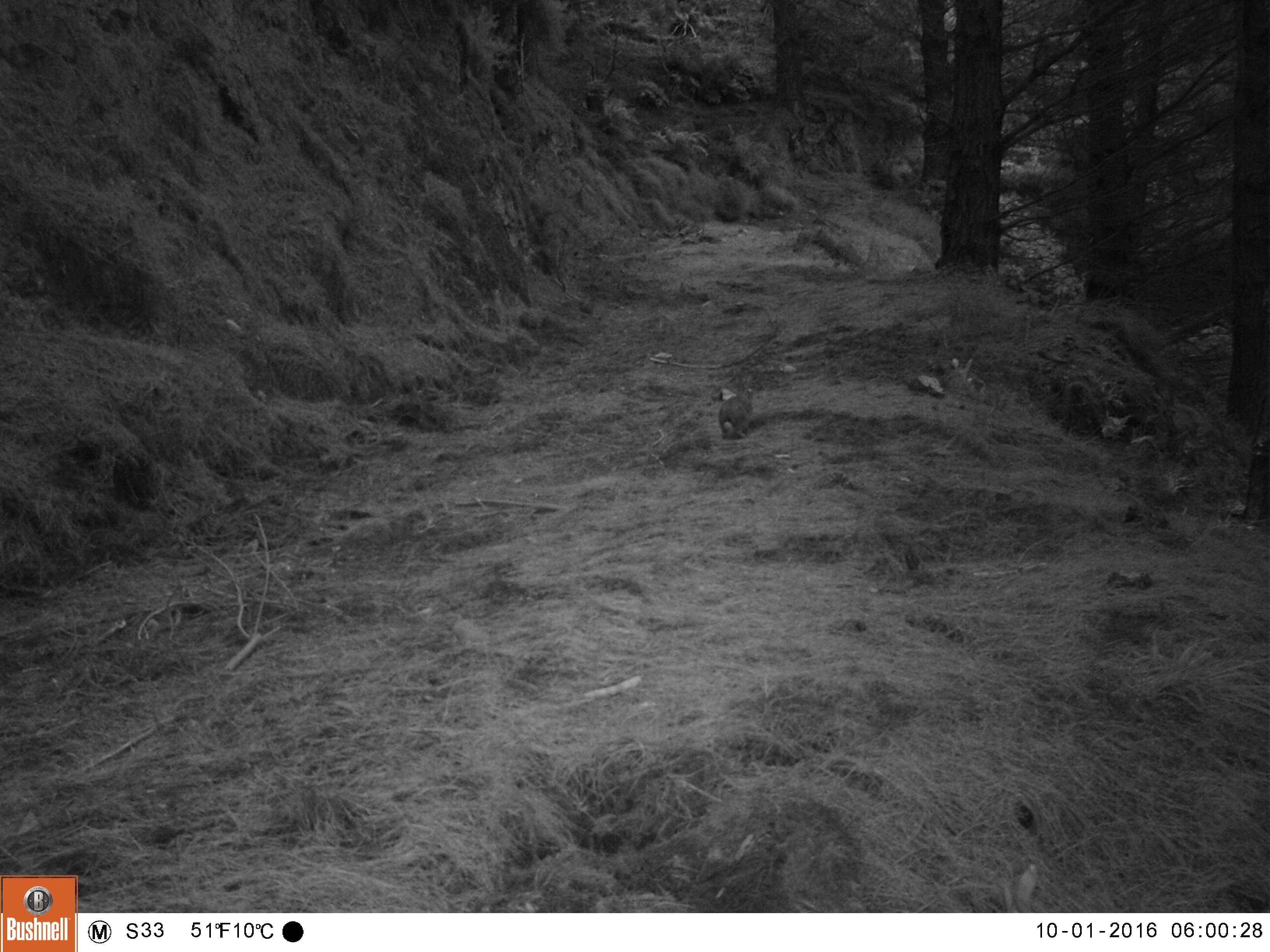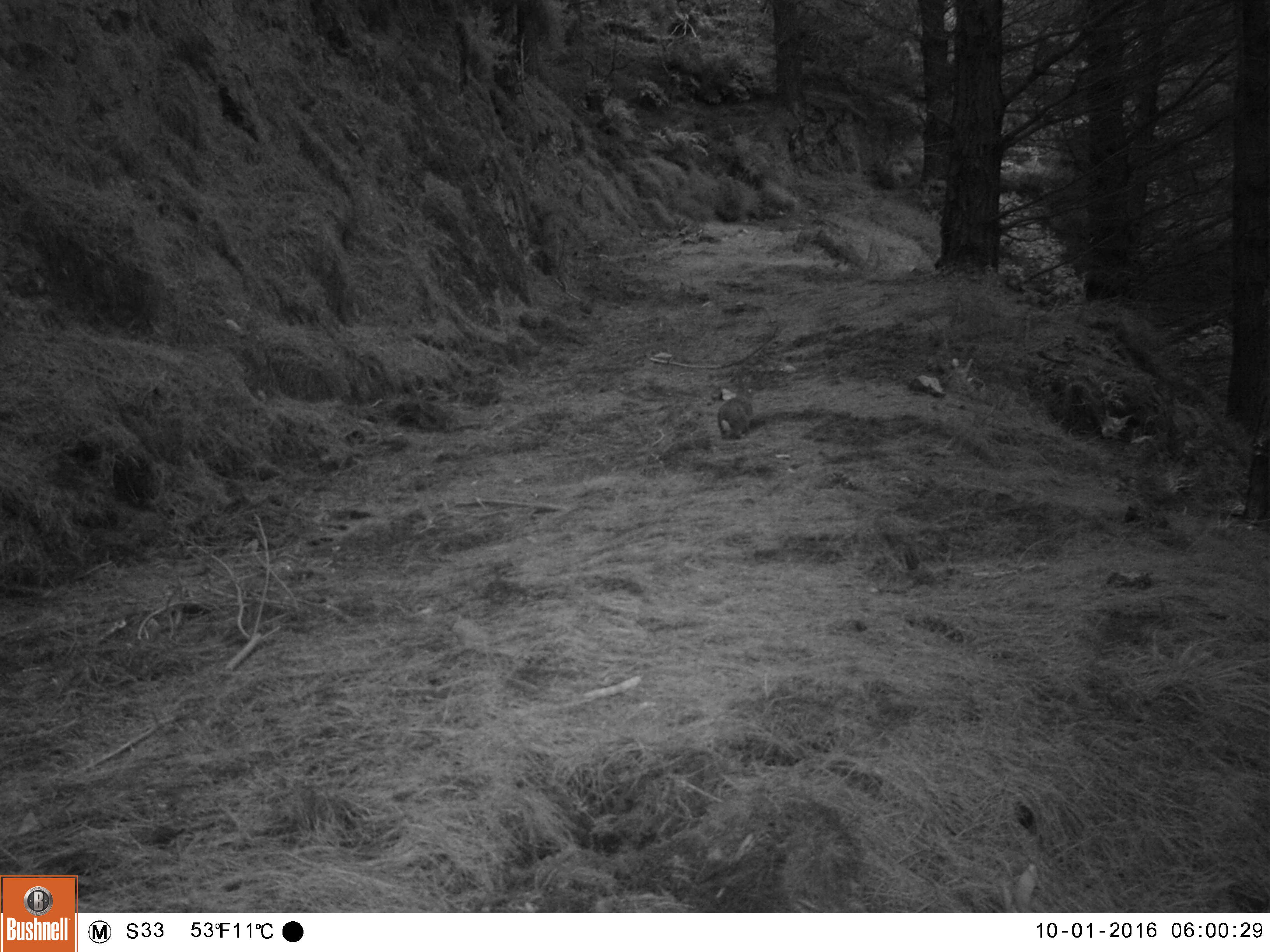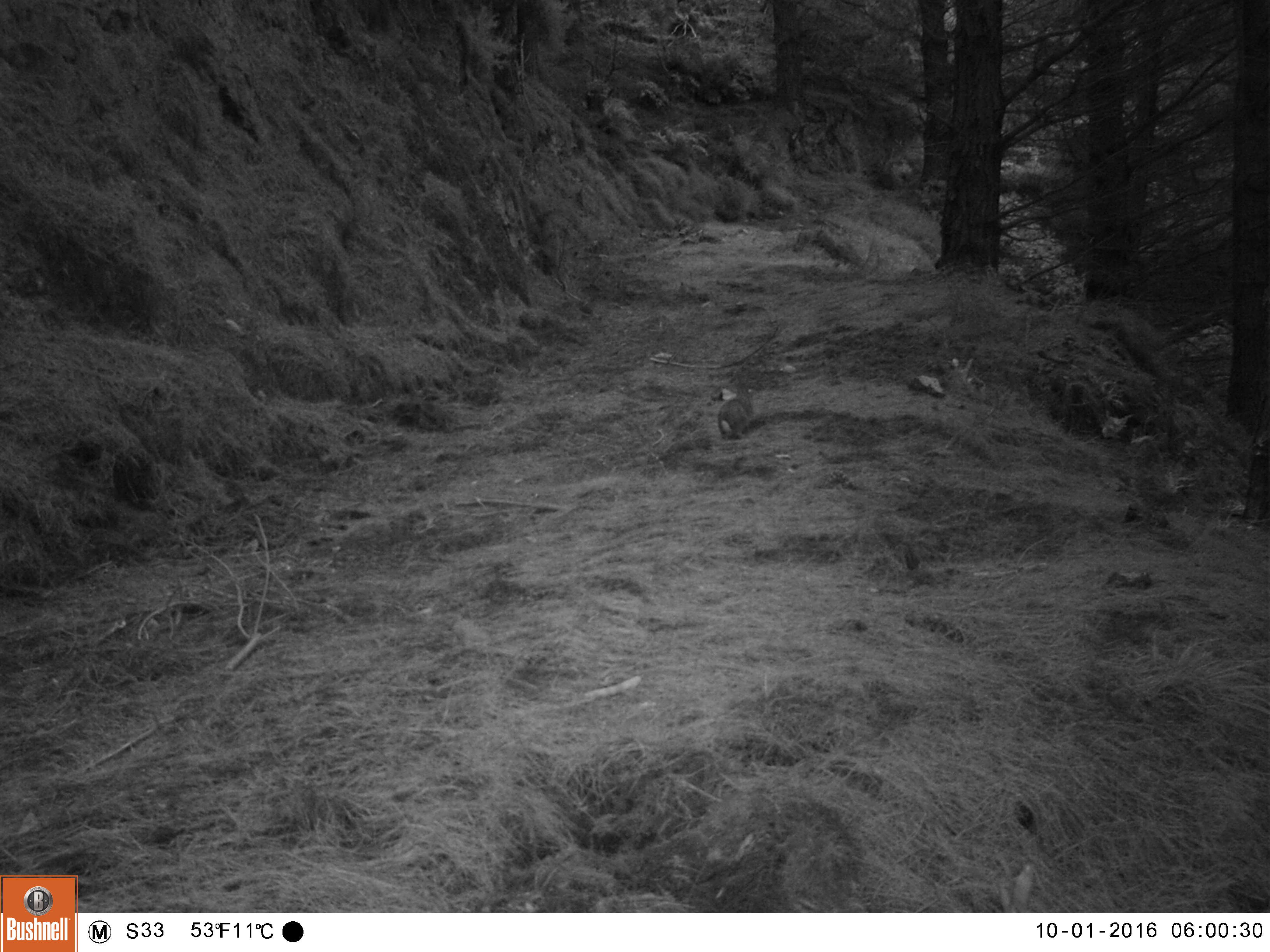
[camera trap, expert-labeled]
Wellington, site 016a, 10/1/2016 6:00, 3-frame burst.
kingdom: Animalia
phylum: Chordata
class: Mammalia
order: Lagomorpha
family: Leporidae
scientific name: Leporidae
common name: rabbit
Rabbit (Leporidae).